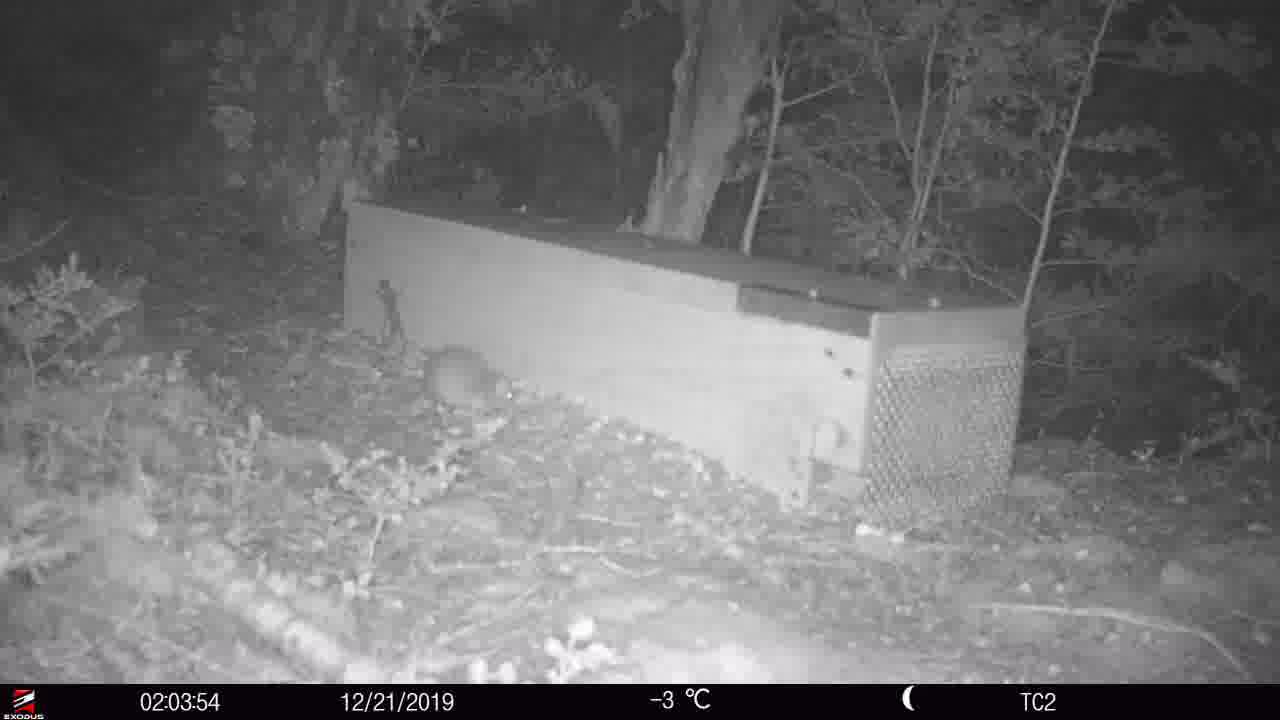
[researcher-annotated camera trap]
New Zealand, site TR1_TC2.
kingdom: Animalia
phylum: Chordata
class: Mammalia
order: Rodentia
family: Muridae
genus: Rattus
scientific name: Rattus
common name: rat